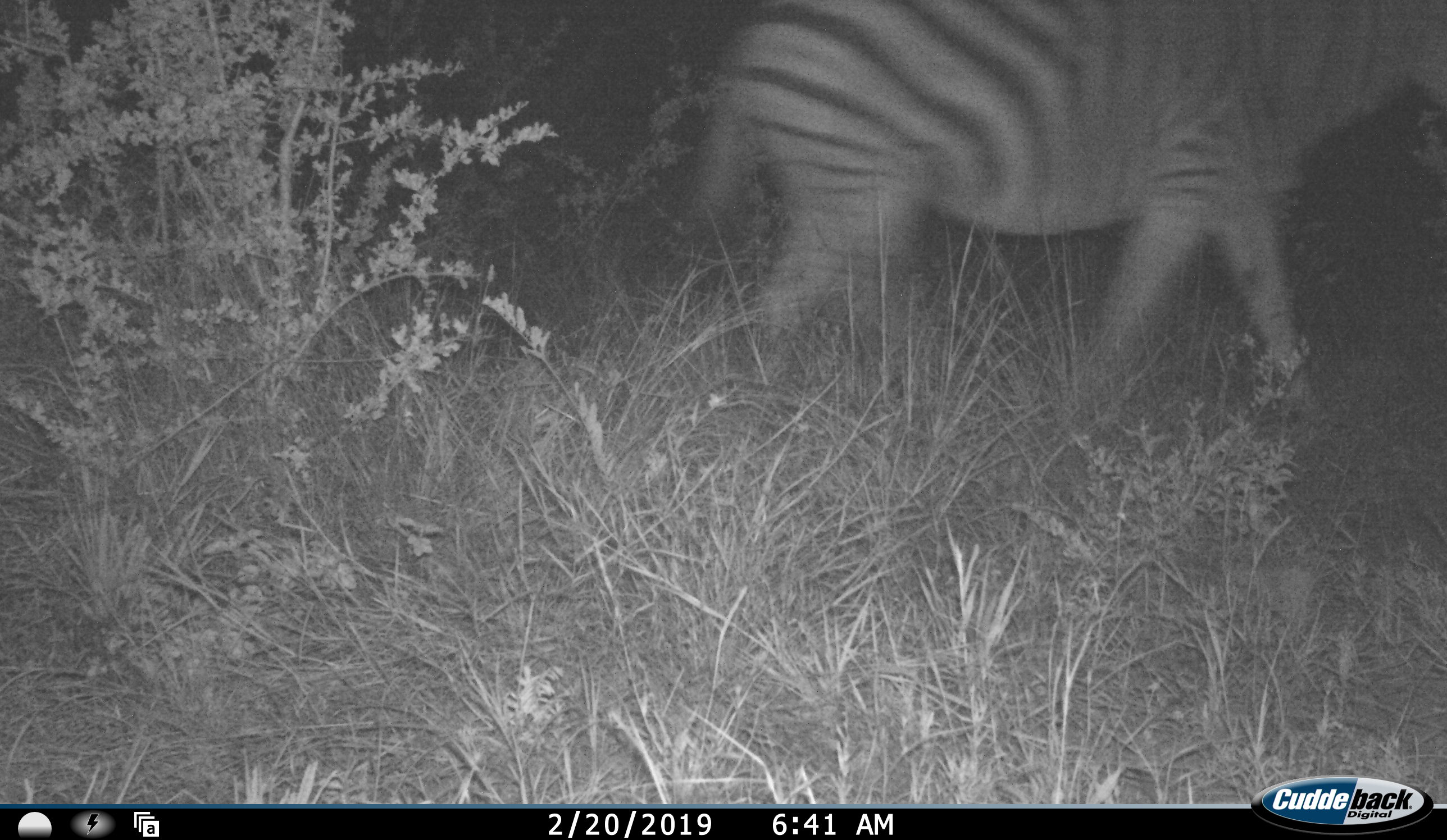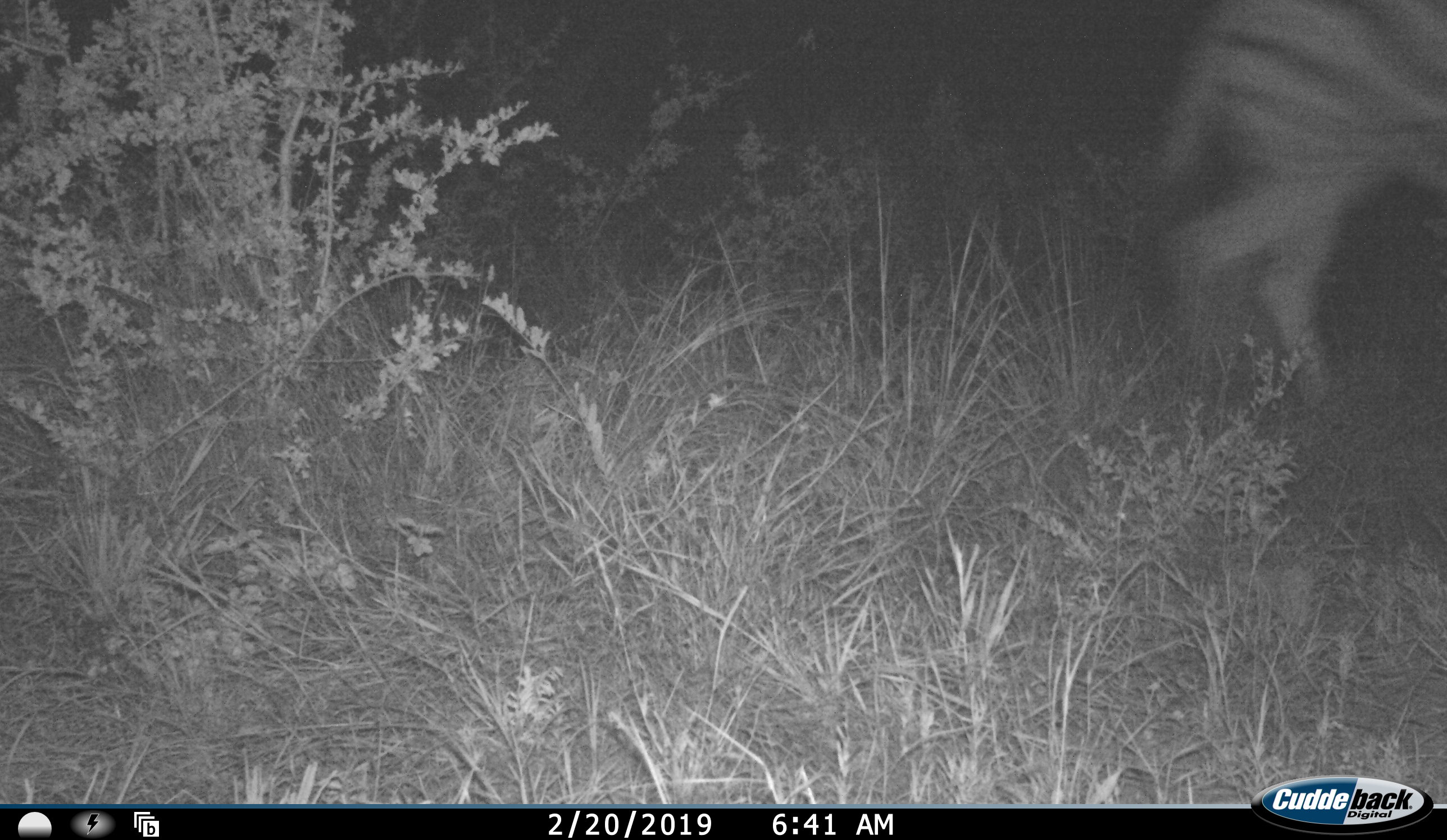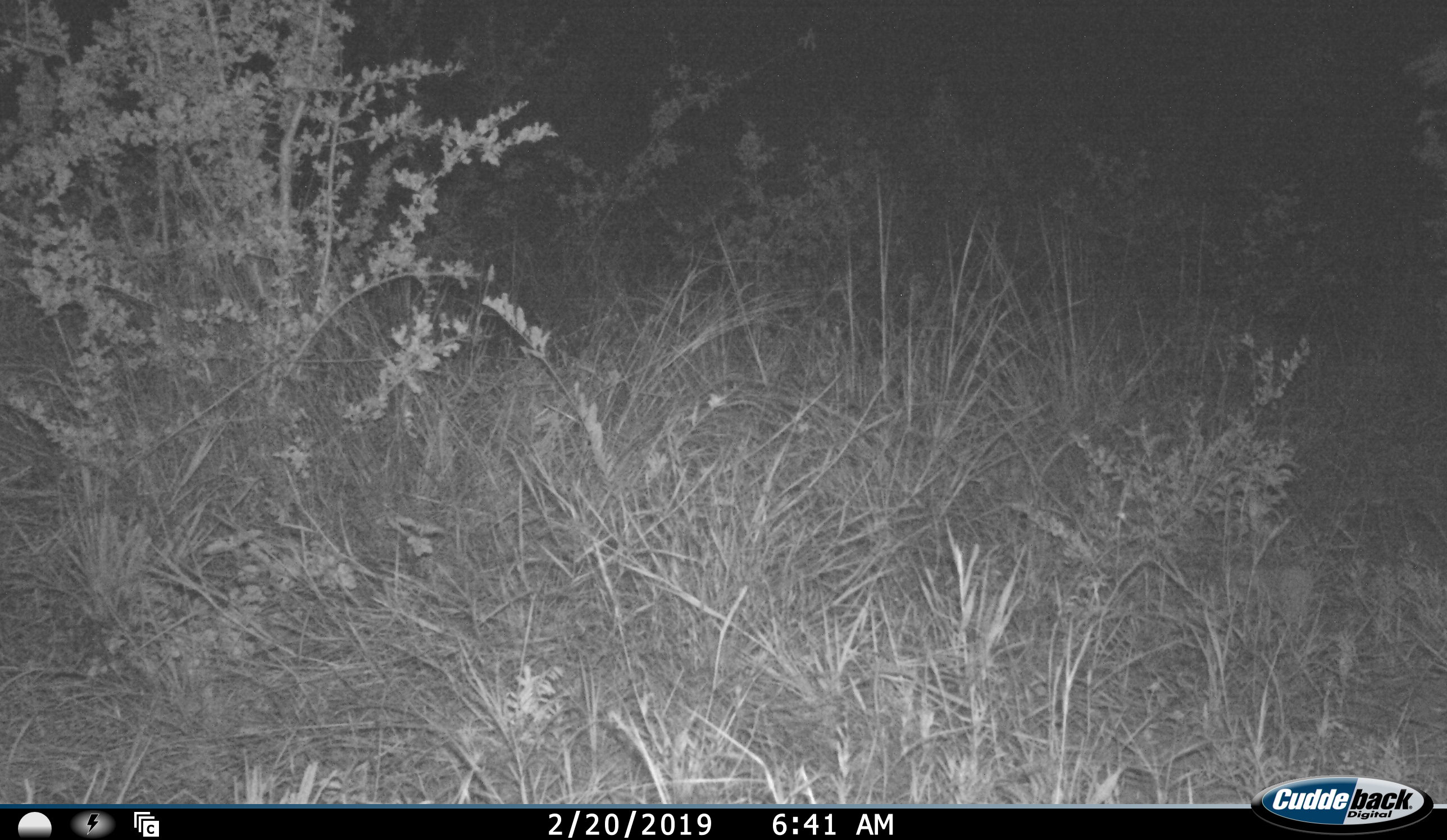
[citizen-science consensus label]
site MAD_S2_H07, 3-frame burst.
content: unidentified animal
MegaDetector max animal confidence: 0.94